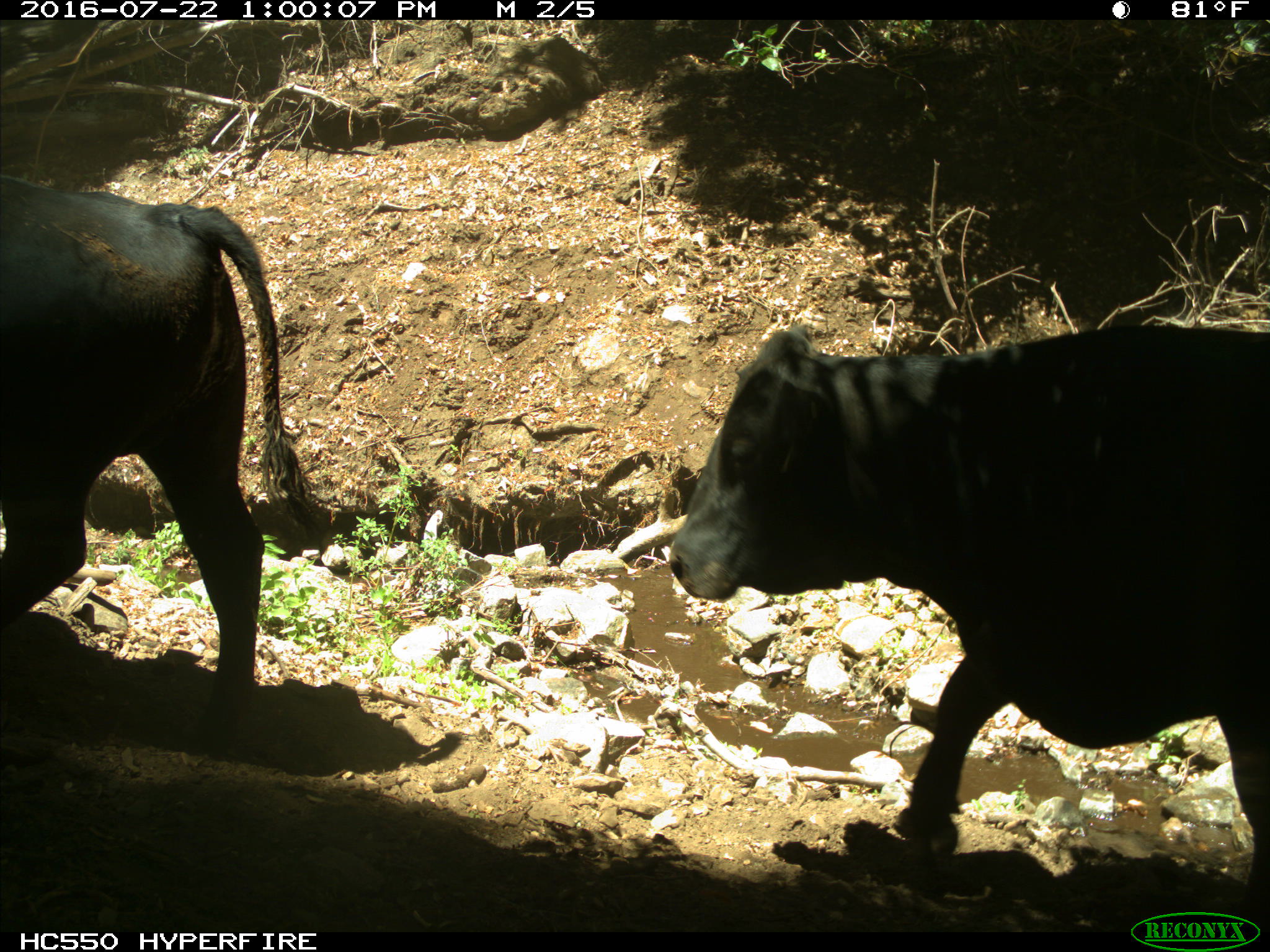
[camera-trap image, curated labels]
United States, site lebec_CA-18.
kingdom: Animalia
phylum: Chordata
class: Mammalia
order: Artiodactyla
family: Bovidae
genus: Bos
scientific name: Bos taurus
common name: domestic cow